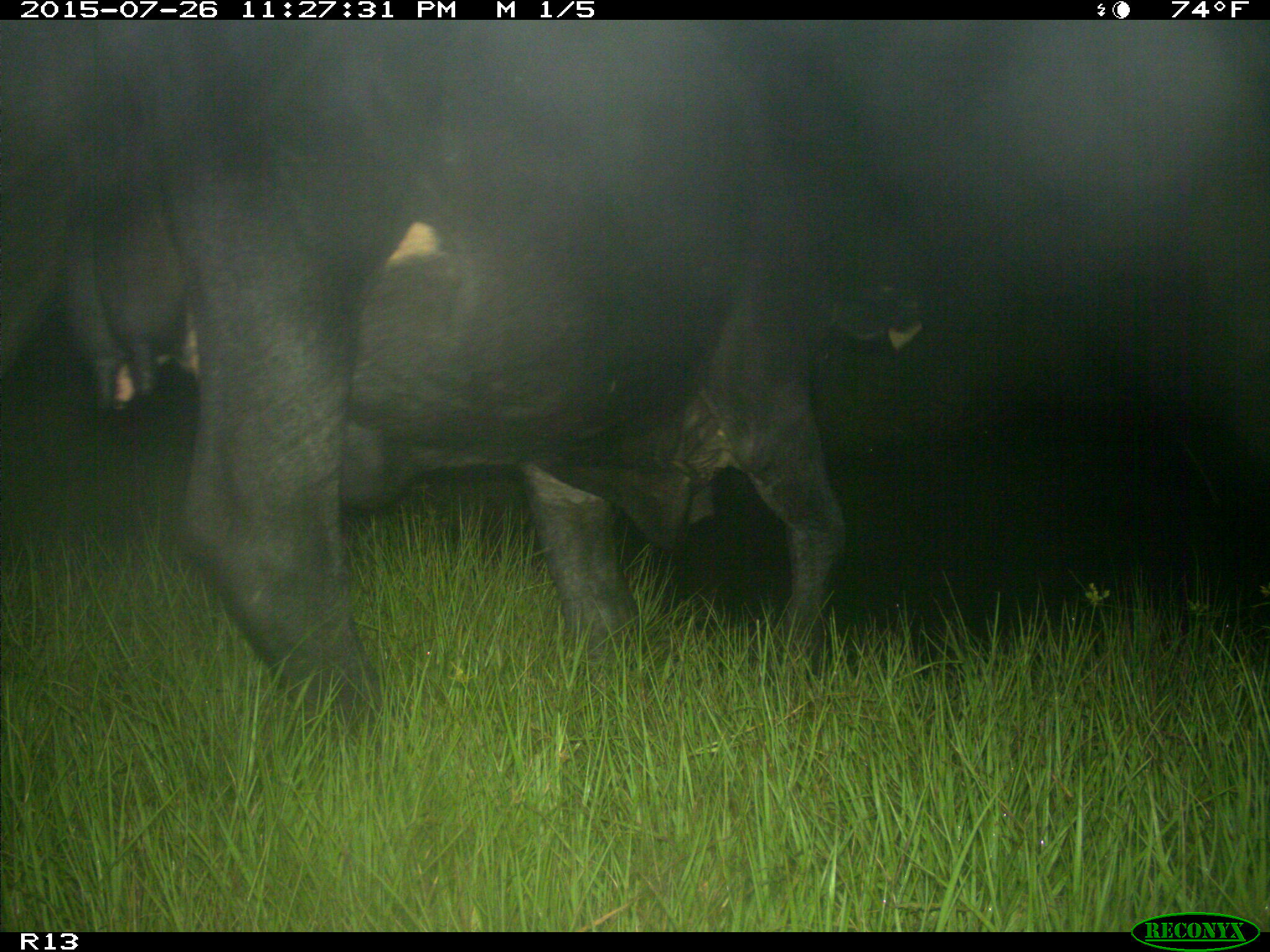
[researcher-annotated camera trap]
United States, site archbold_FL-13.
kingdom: Animalia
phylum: Chordata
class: Mammalia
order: Artiodactyla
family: Bovidae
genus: Bos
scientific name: Bos taurus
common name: domestic cow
Bos taurus (domestic cow).